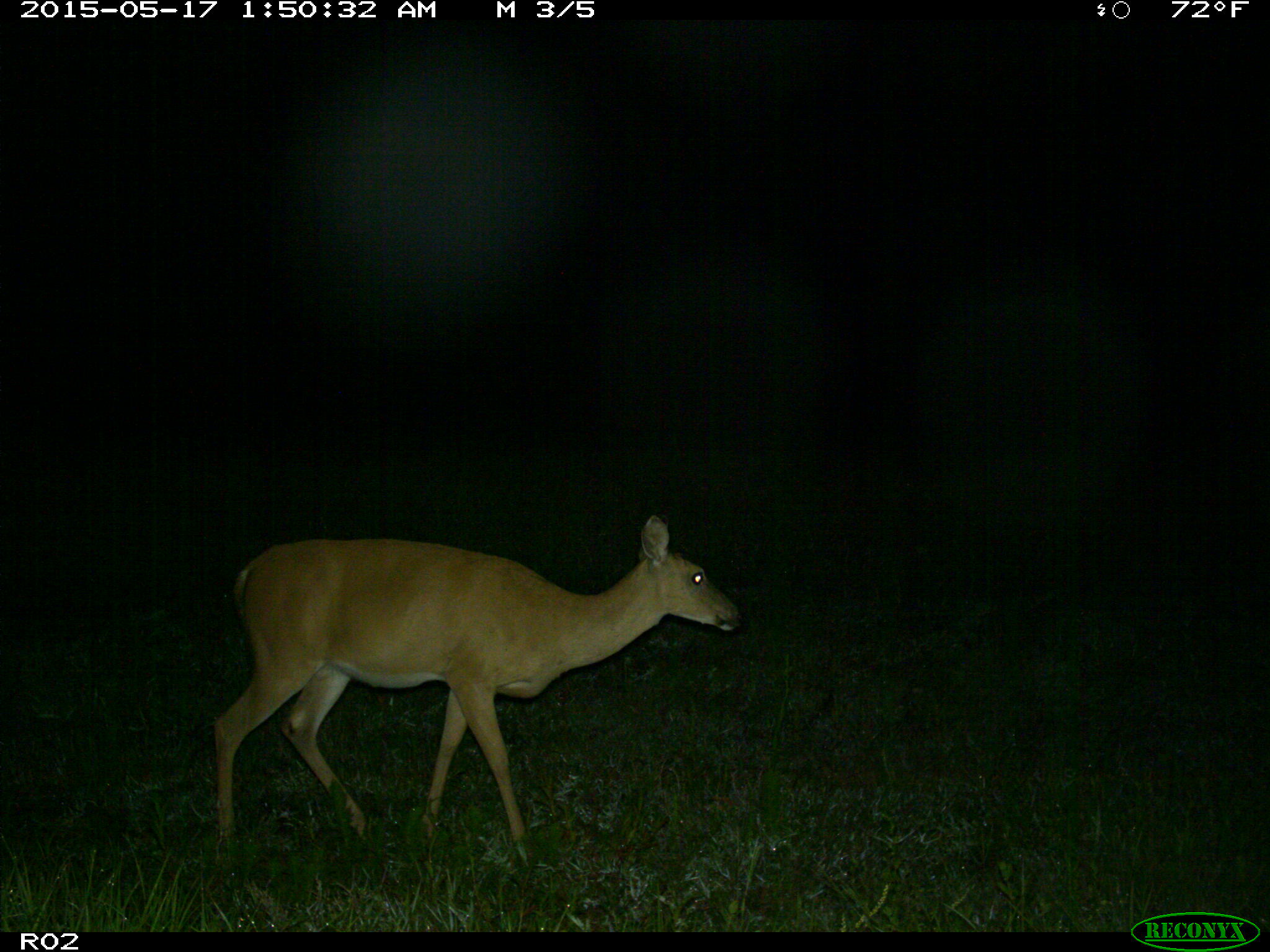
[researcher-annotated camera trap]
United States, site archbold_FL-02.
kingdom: Animalia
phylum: Chordata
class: Mammalia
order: Artiodactyla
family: Cervidae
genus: Odocoileus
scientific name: Odocoileus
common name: deer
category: unidentified deer